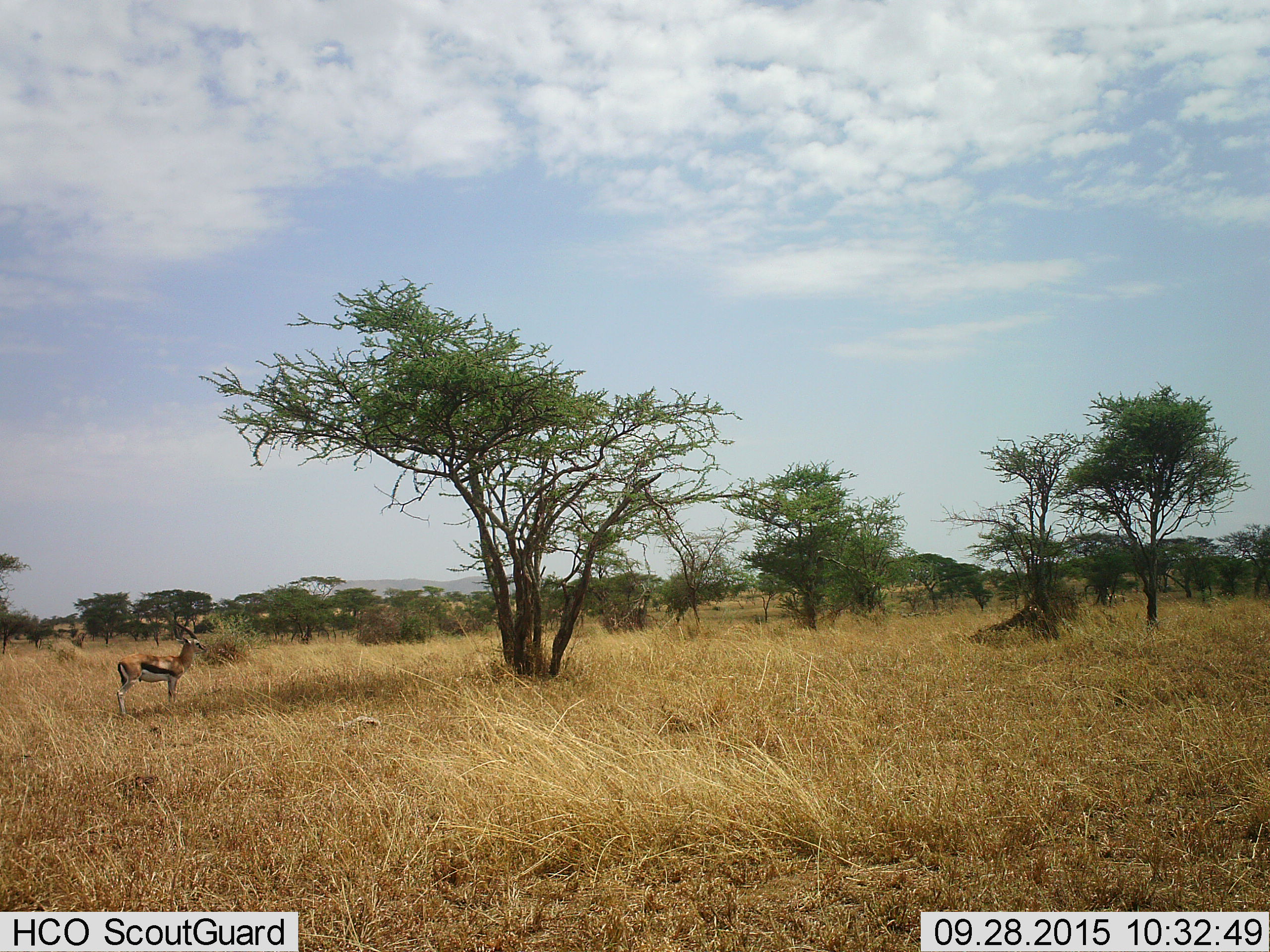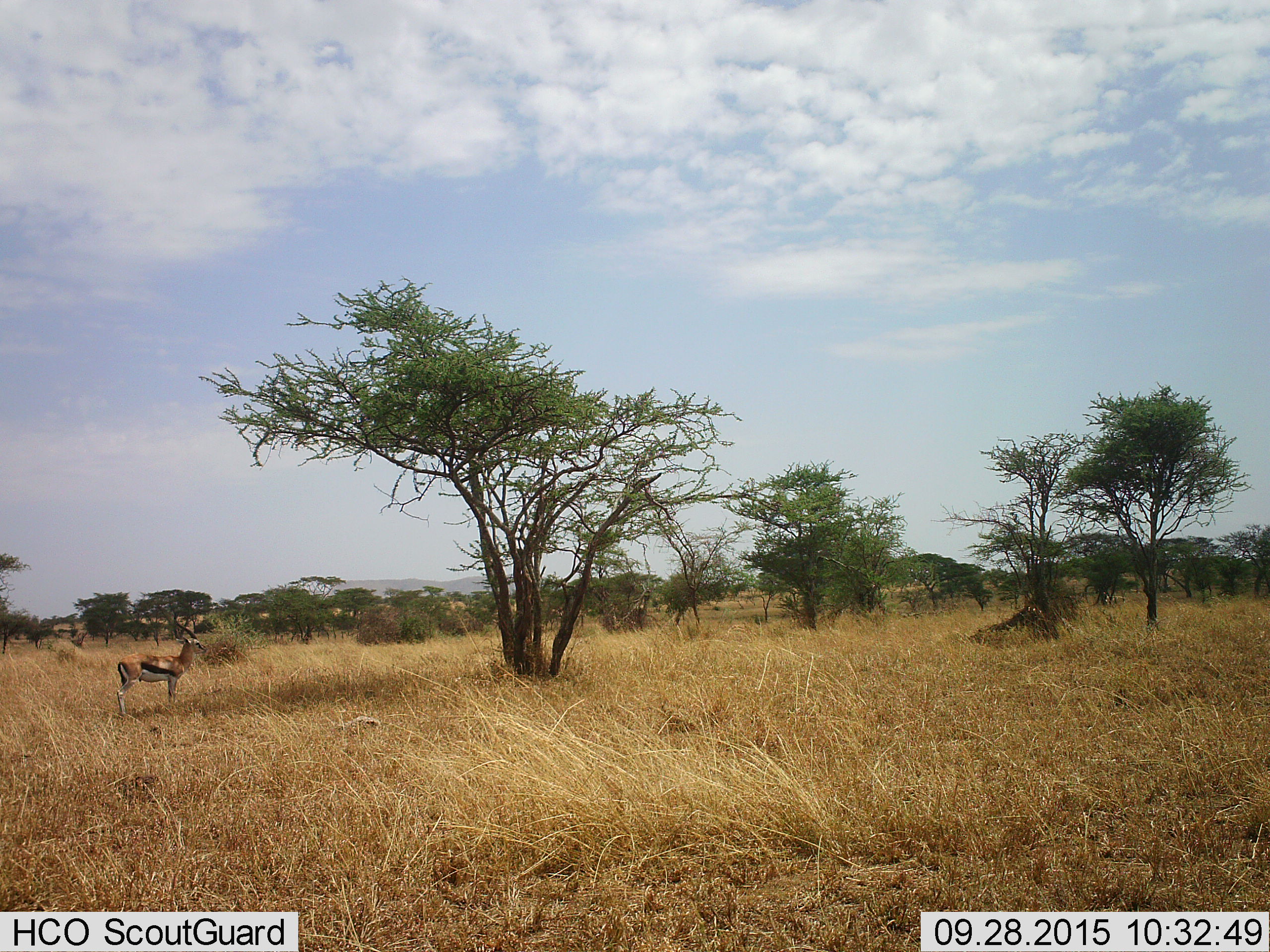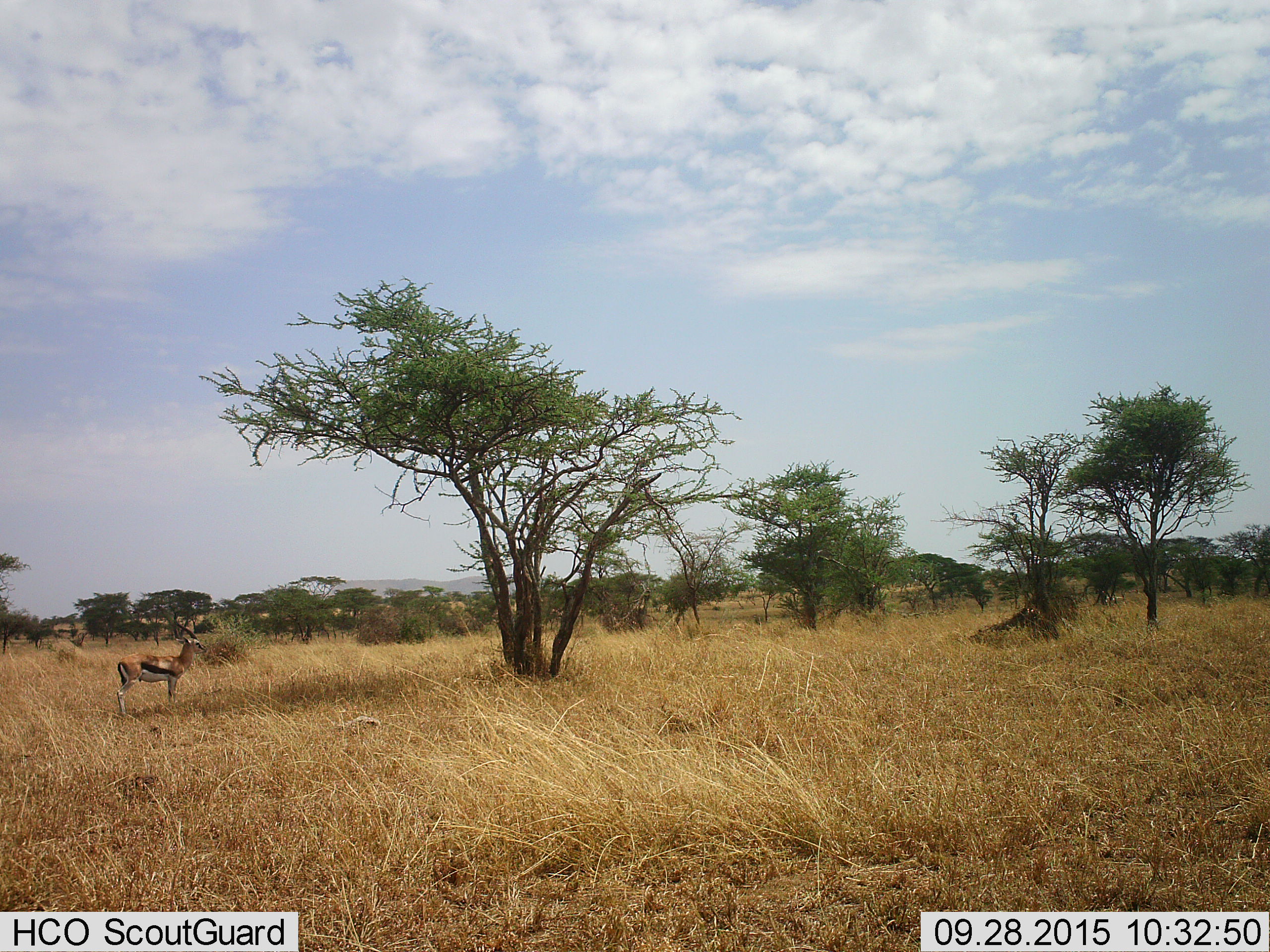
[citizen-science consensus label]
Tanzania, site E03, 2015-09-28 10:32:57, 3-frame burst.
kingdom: Animalia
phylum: Chordata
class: Mammalia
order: Artiodactyla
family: Bovidae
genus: Eudorcas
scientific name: Eudorcas thomsonii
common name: thomson's gazelle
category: gazellethomsons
Gazellethomsons (thomson's gazelle) (Eudorcas thomsonii), count 1. Behavior (volunteer vote fractions): standing 100%, resting 0%, moving 0%, interacting 0%. Young present (vote fraction): 0%. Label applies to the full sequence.